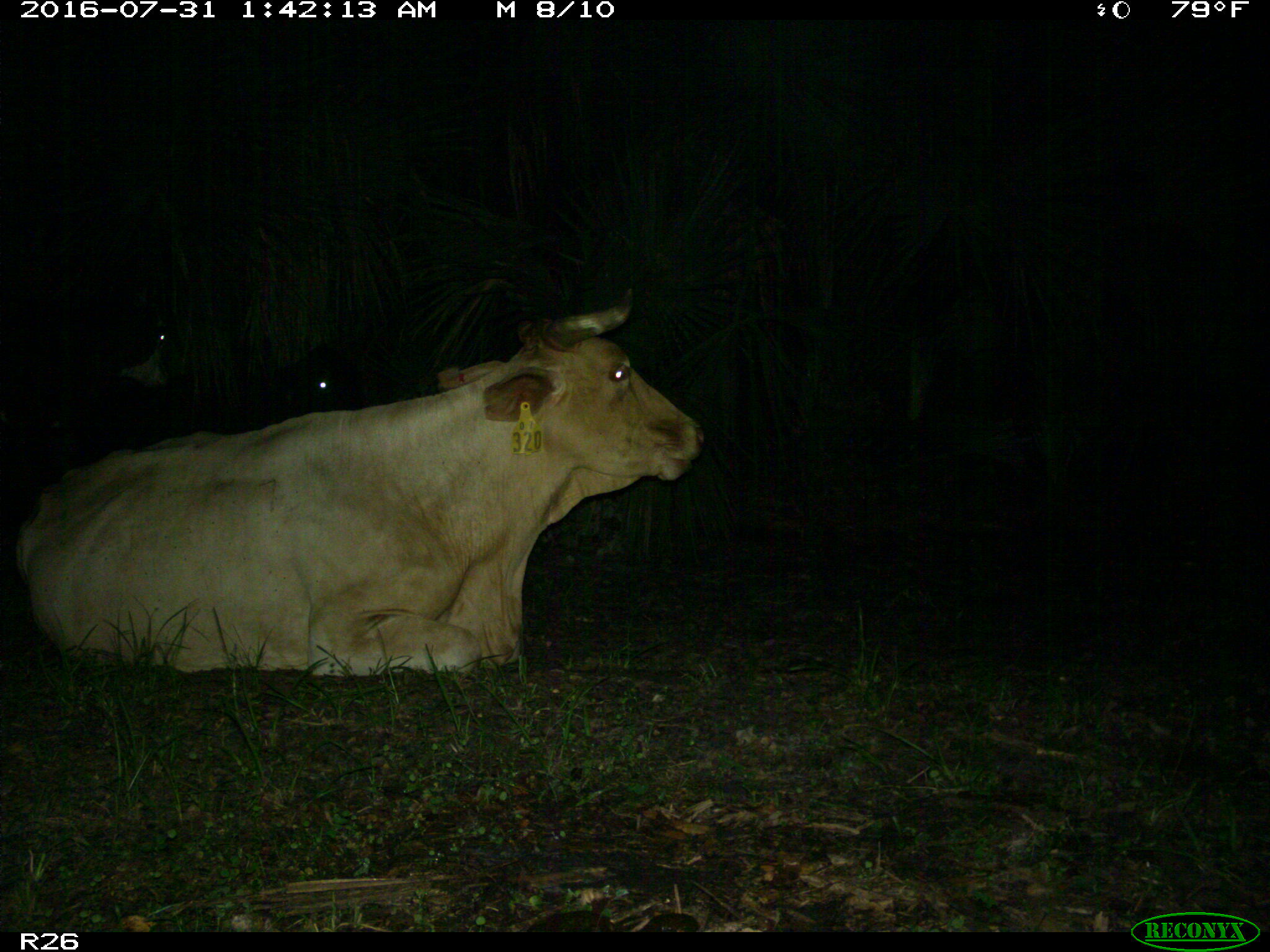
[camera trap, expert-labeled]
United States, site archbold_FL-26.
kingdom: Animalia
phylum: Chordata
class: Mammalia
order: Artiodactyla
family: Bovidae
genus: Bos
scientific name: Bos taurus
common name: domestic cow